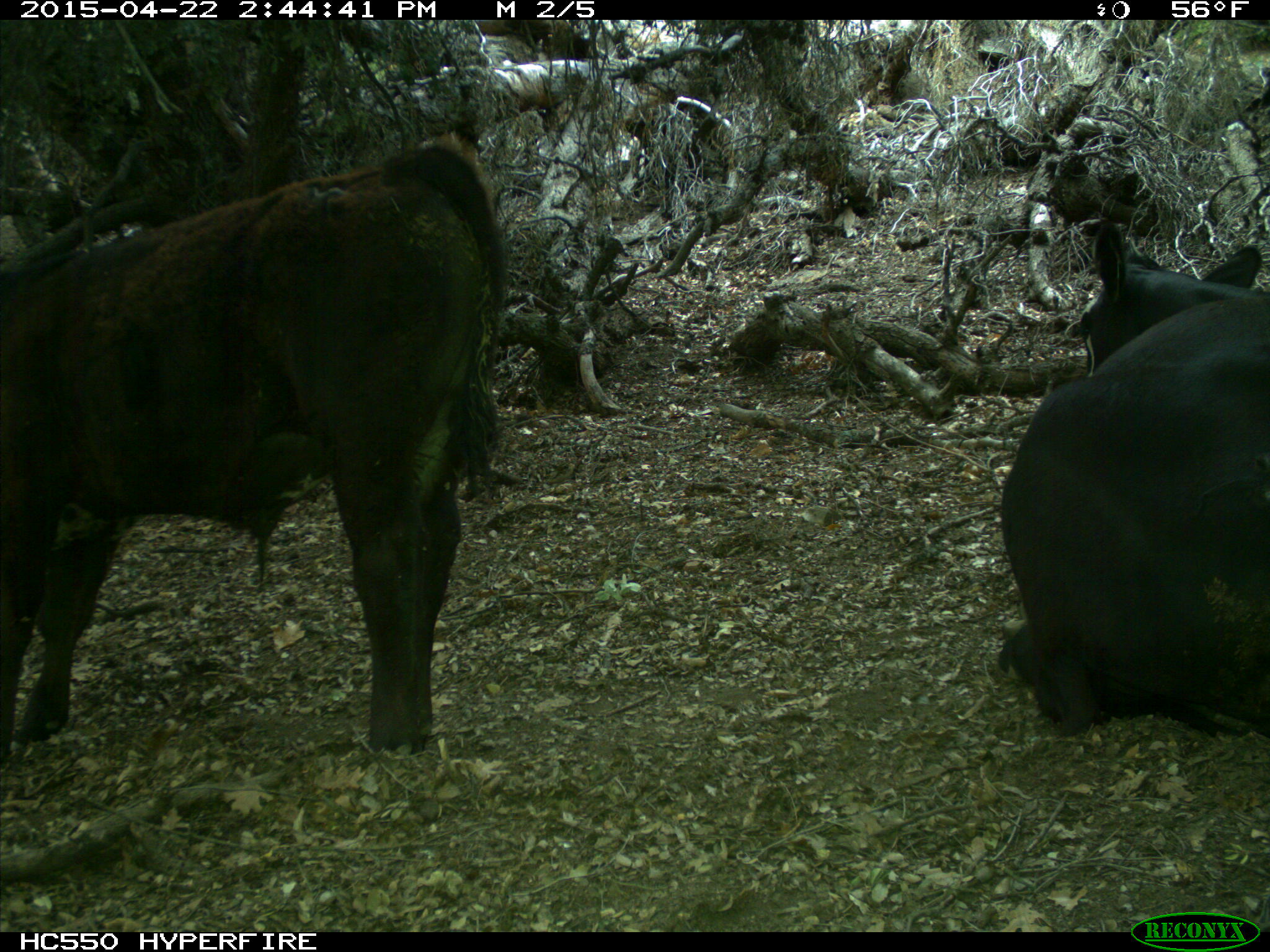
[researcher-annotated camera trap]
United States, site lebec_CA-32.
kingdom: Animalia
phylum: Chordata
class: Mammalia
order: Artiodactyla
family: Bovidae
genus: Bos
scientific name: Bos taurus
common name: domestic cow